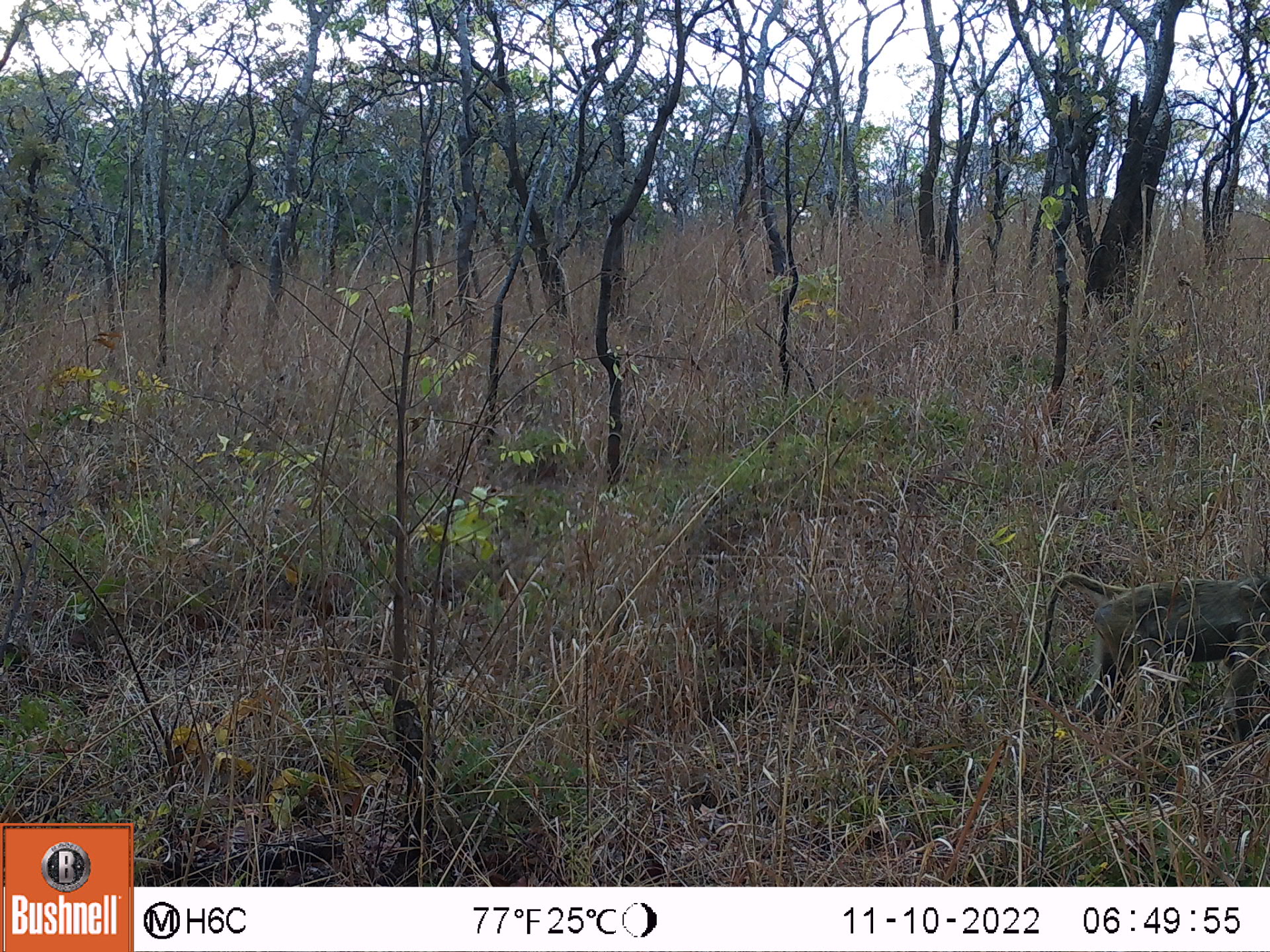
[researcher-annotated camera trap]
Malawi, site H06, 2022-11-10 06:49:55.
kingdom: Animalia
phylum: Chordata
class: Mammalia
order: Primates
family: Cercopithecidae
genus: Papio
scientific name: Papio cynocephalus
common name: yellow baboon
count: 1